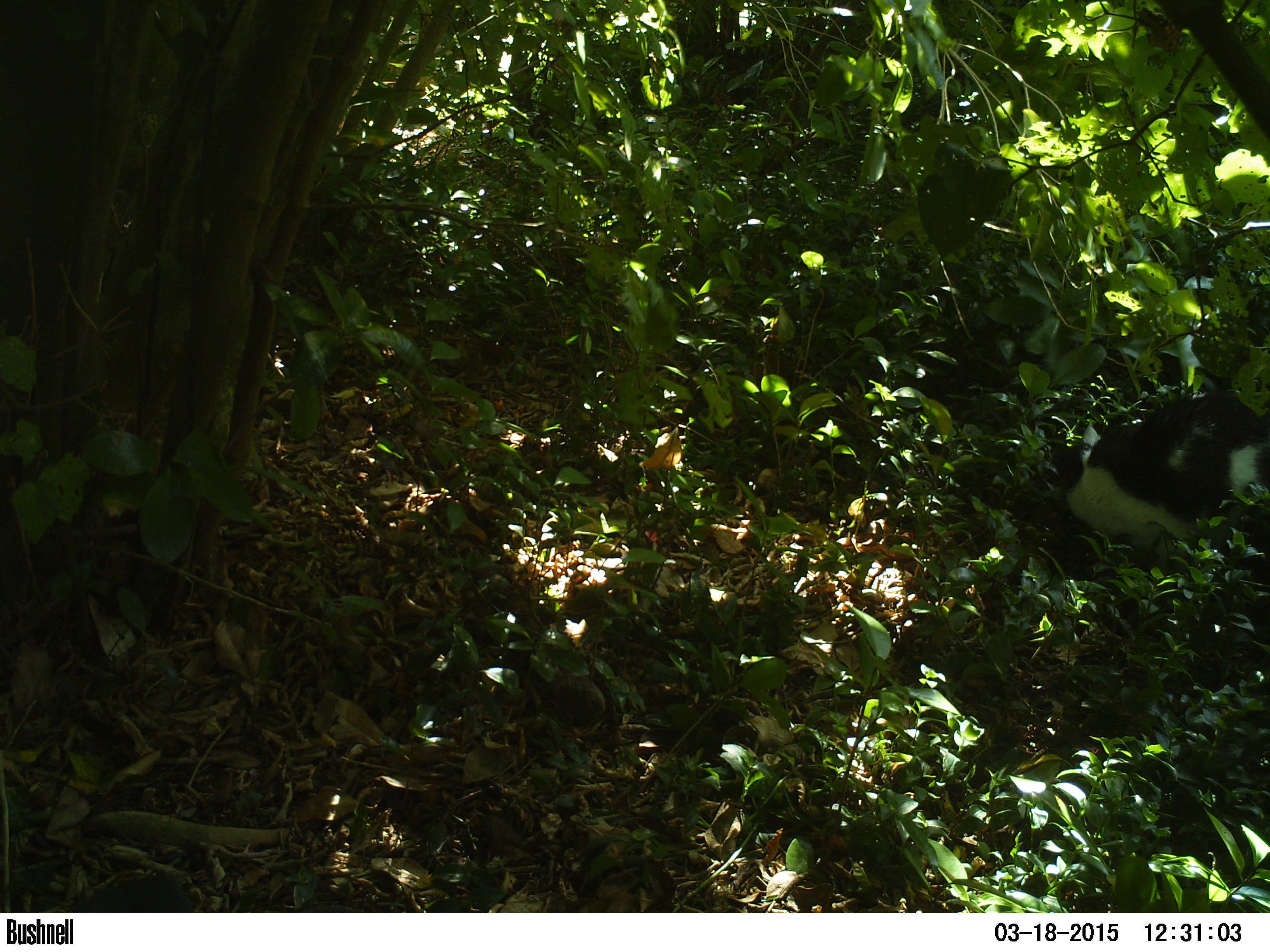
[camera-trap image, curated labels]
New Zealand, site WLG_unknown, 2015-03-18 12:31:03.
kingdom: Animalia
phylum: Chordata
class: Mammalia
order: Carnivora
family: Felidae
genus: Felis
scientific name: Felis catus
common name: domestic cat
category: cat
Cat (domestic cat) (Felis catus).